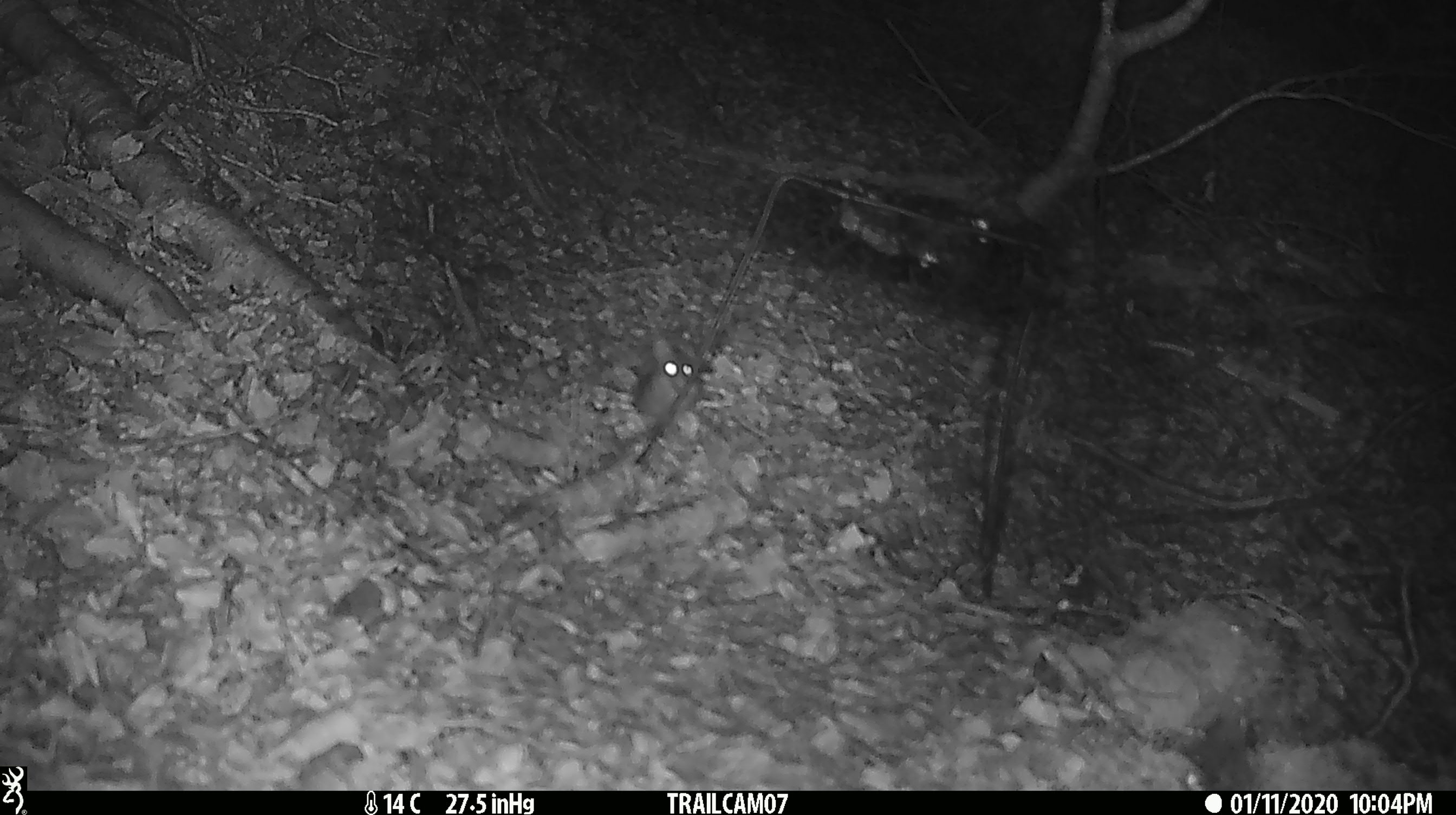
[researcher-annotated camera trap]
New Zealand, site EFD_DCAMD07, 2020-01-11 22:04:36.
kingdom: Animalia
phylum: Chordata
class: Mammalia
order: Rodentia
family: Muridae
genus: Mus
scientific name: Mus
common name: mouse